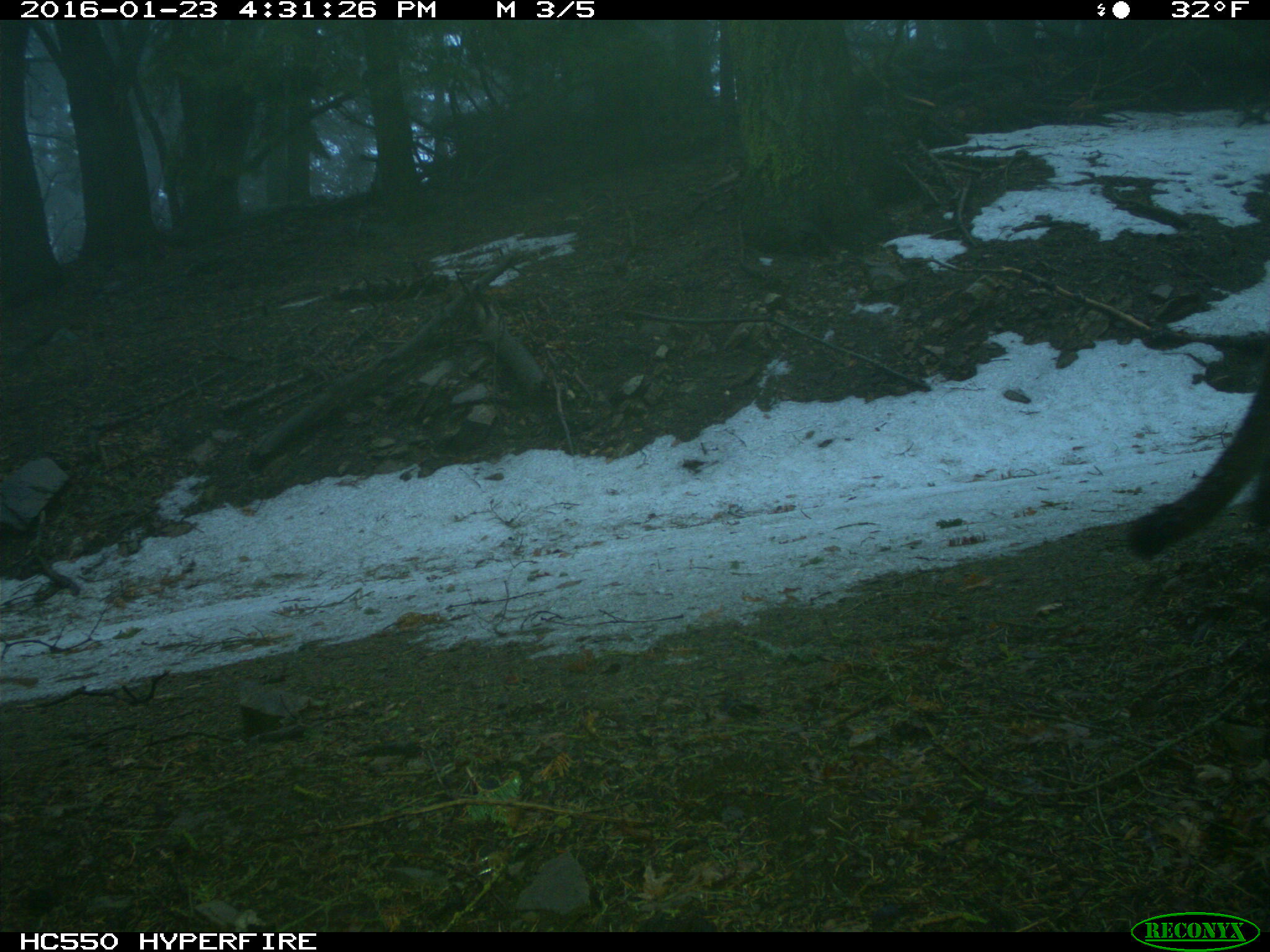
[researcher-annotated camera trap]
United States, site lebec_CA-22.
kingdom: Animalia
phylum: Chordata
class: Mammalia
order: Carnivora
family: Felidae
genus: Puma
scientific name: Puma concolor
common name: mountain lion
Puma concolor (mountain lion).